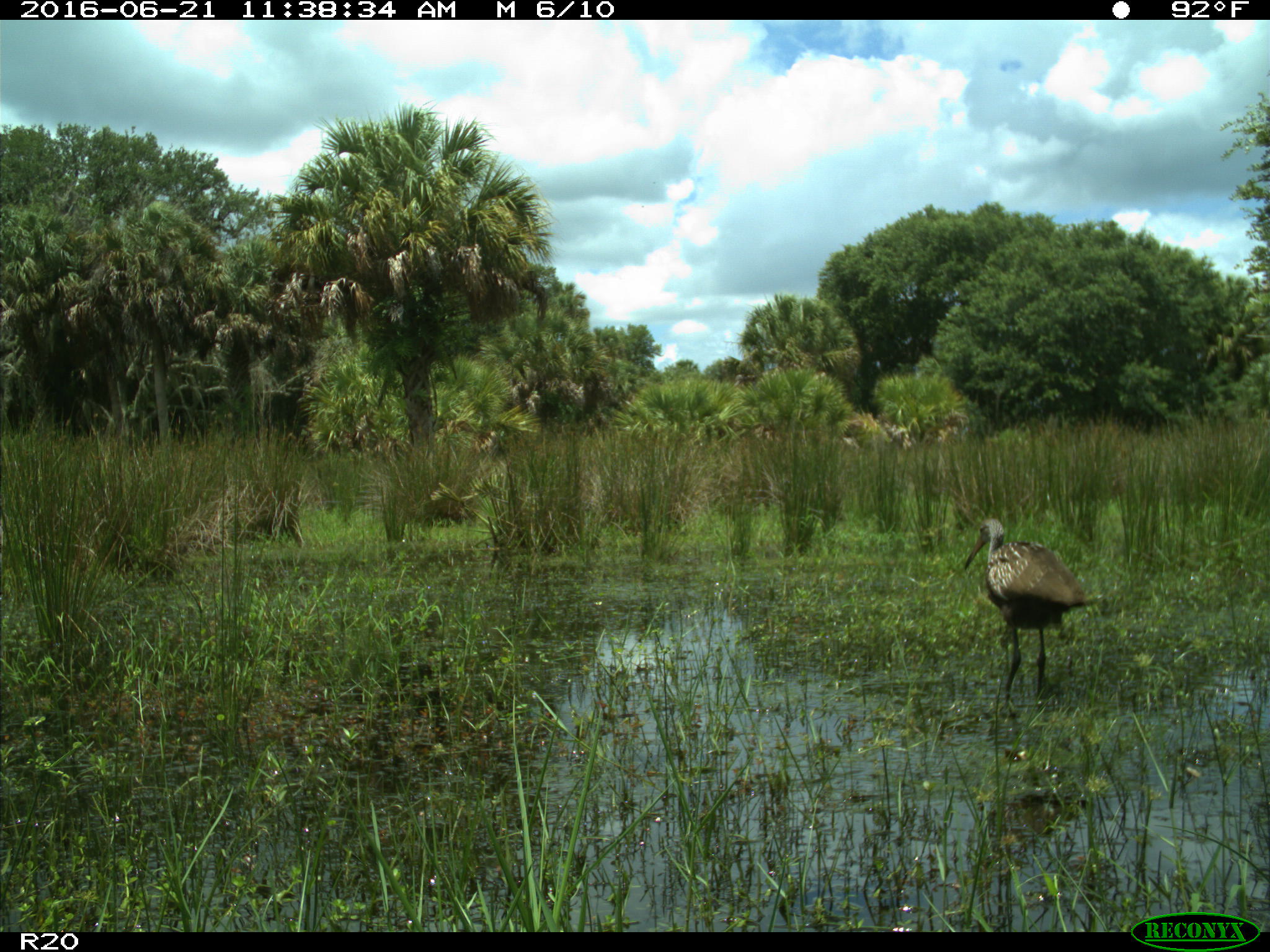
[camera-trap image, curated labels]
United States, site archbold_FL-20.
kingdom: Animalia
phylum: Chordata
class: Aves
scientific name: Aves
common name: birds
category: unidentified bird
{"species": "unidentified bird (birds) (Aves)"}